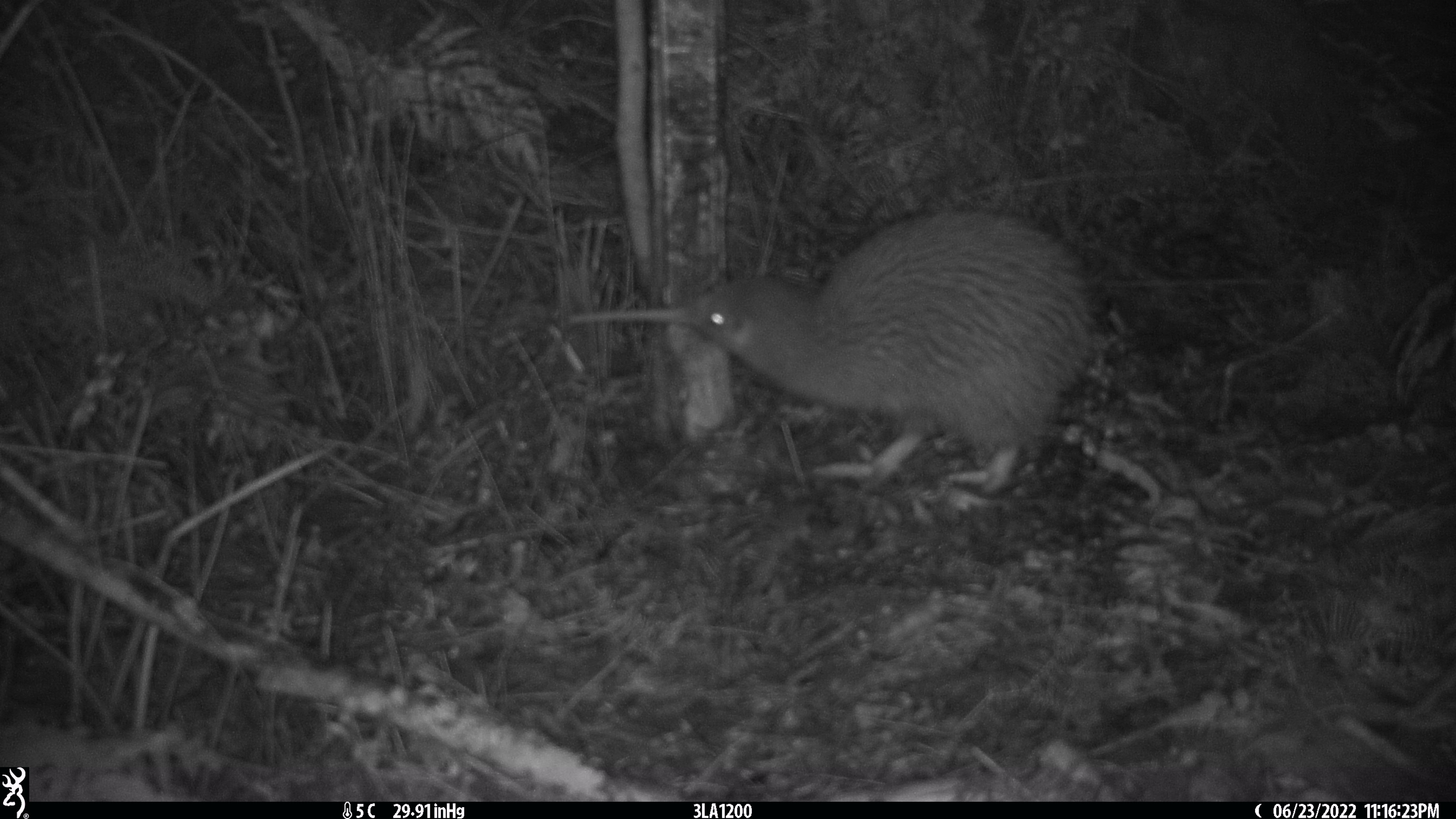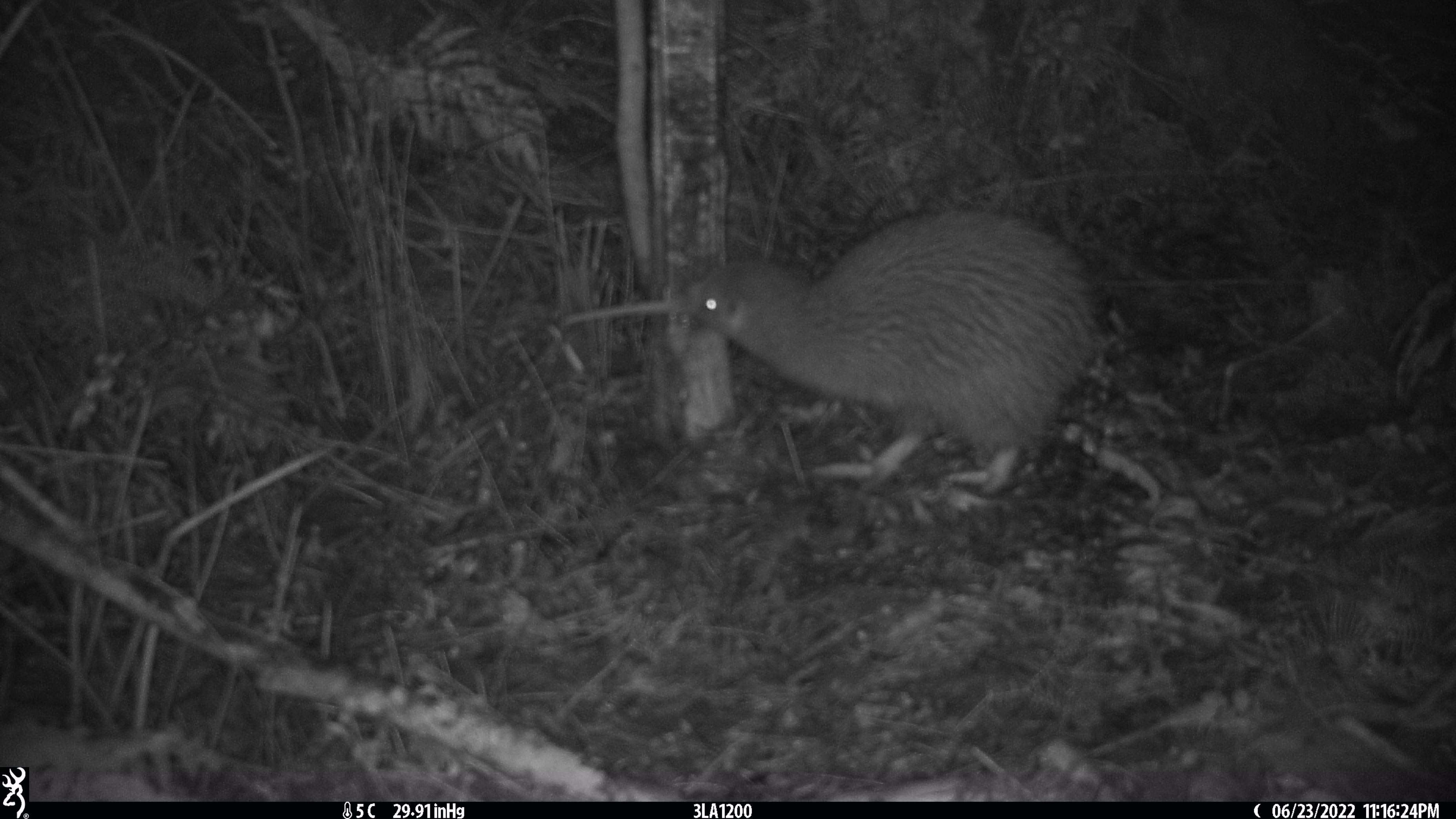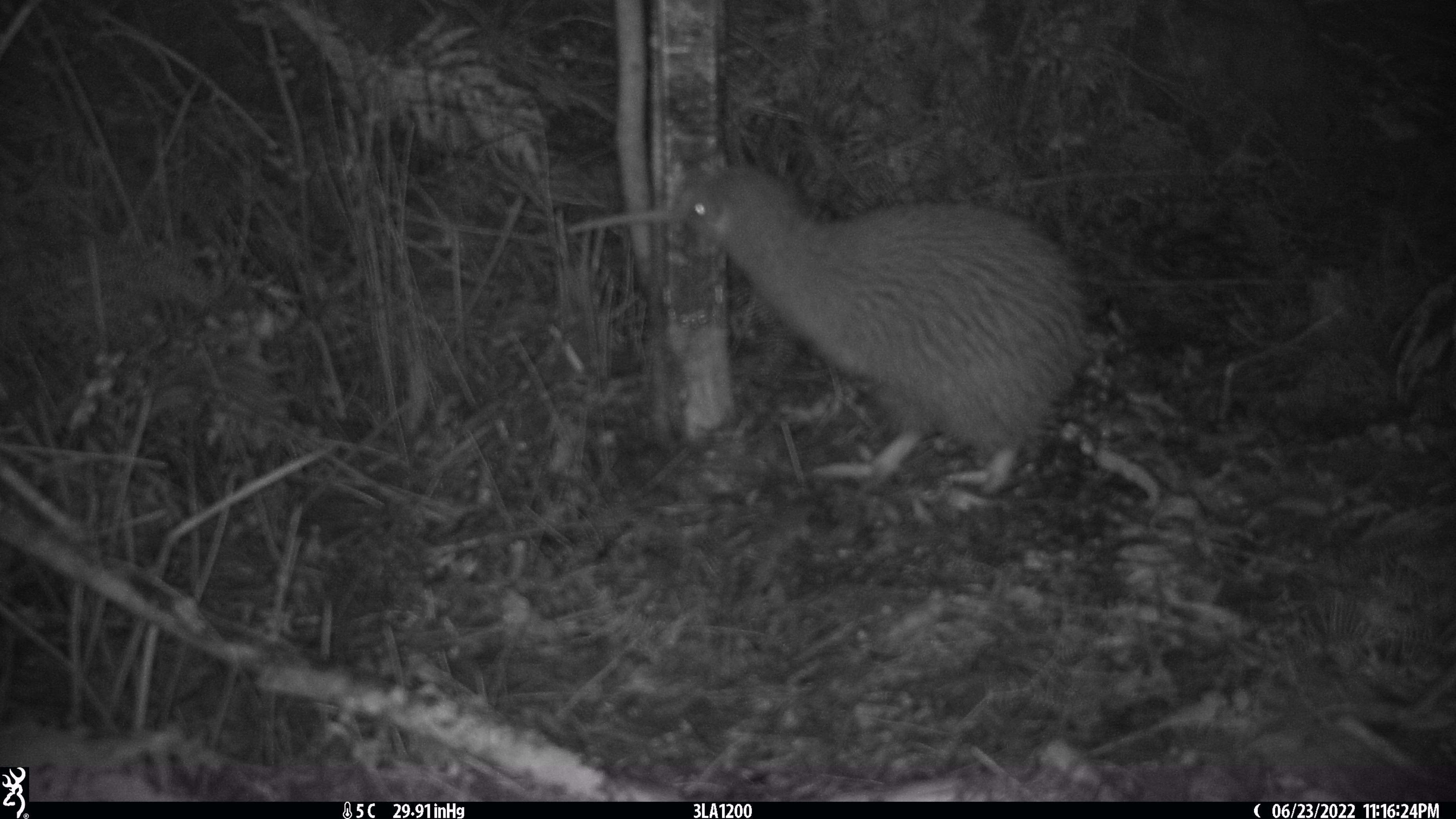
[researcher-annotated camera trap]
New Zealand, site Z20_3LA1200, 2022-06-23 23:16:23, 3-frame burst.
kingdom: Animalia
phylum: Chordata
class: Aves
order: Apterygiformes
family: Apterygidae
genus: Apteryx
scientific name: Apteryx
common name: kiwi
Kiwi (Apteryx).